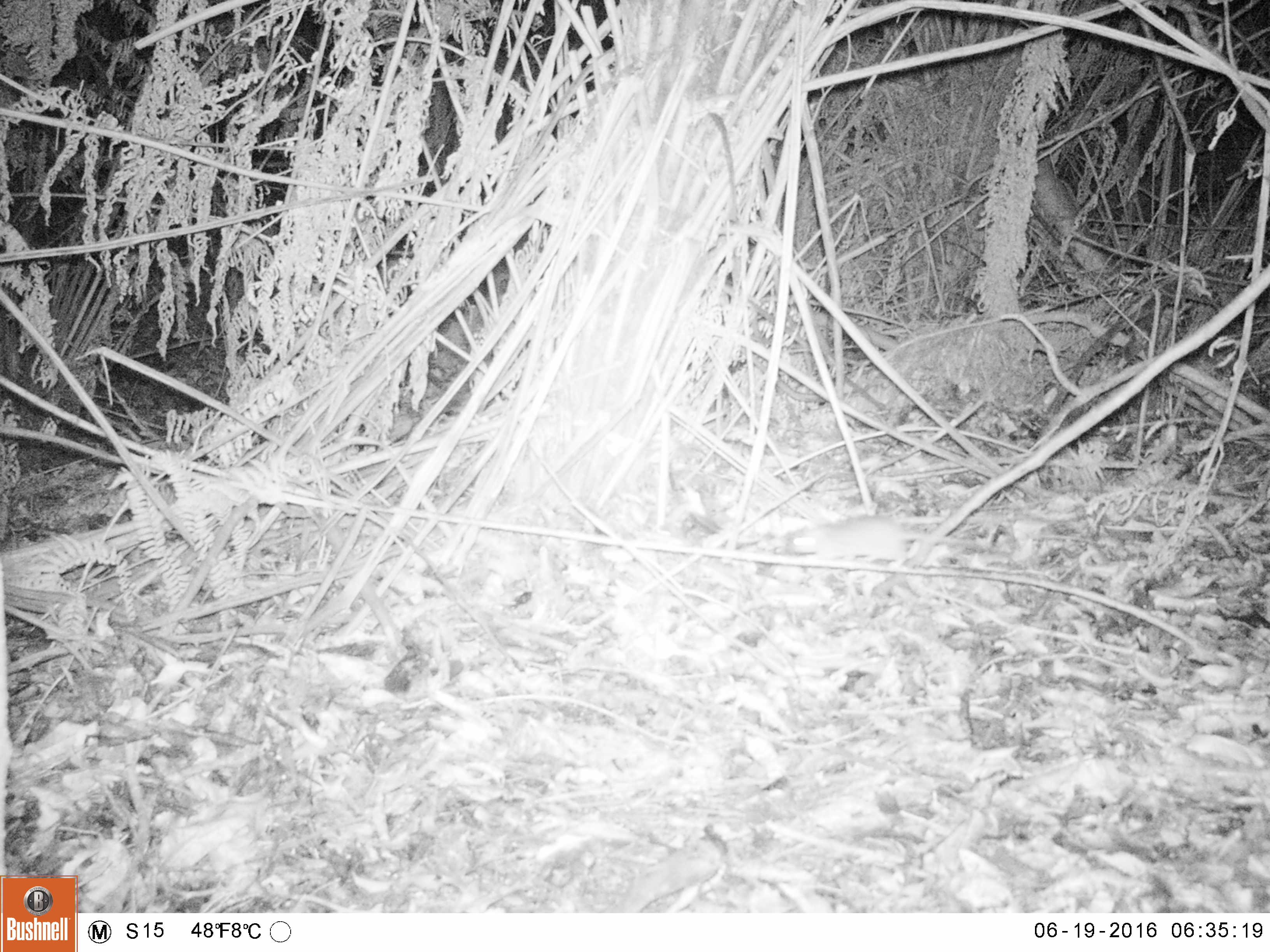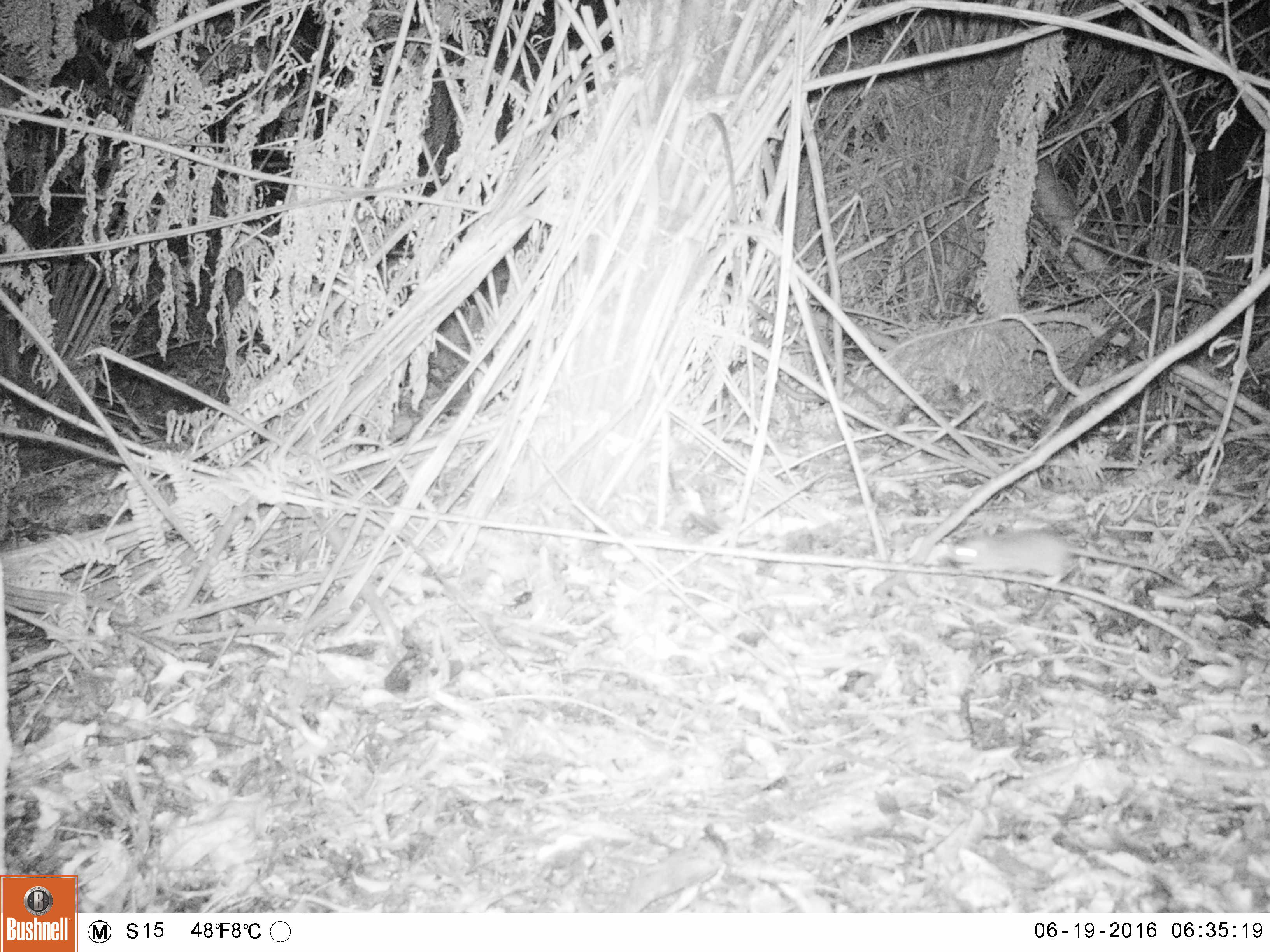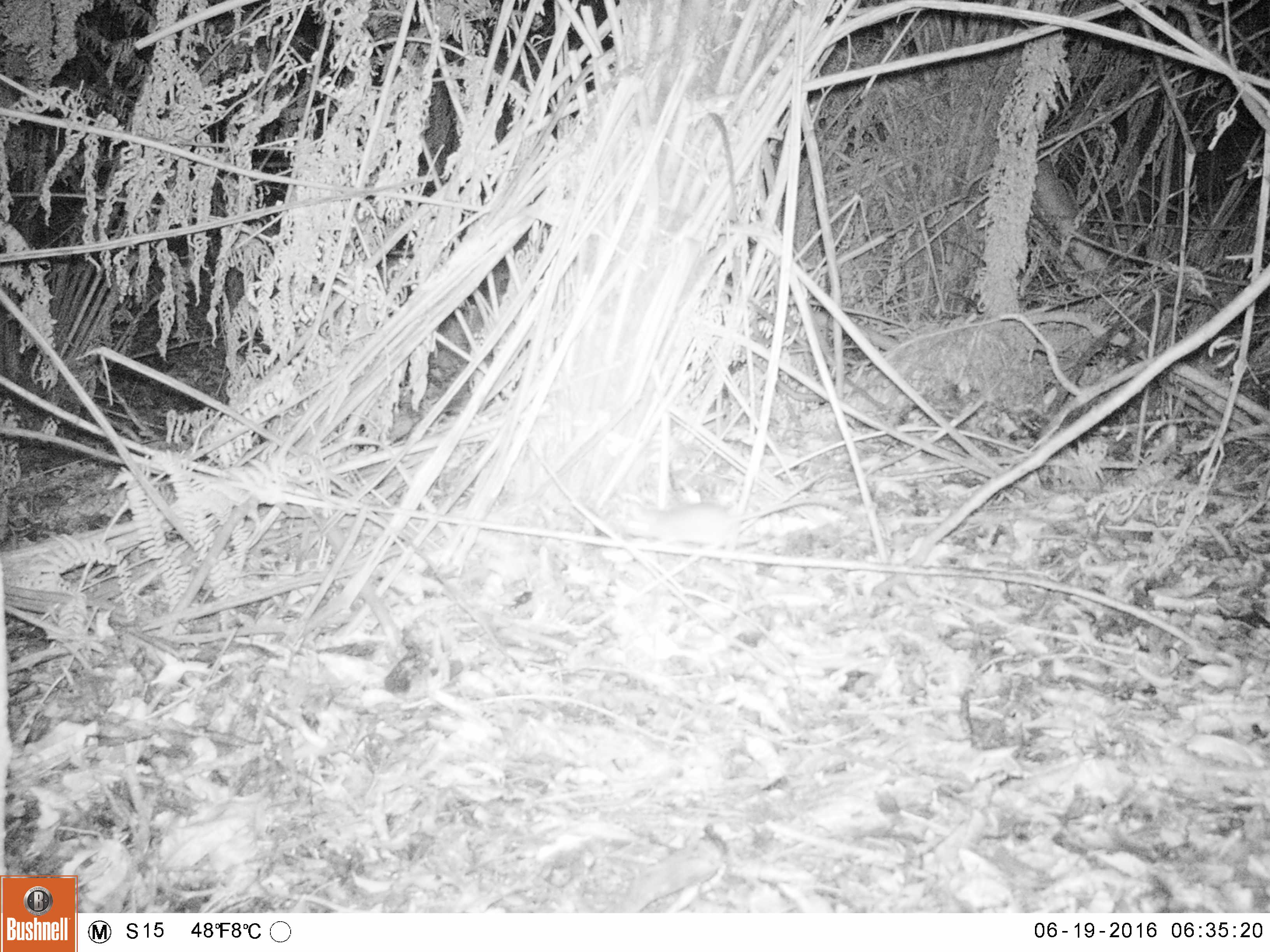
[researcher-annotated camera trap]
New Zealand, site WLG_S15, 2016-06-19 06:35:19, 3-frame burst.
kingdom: Animalia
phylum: Chordata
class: Mammalia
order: Rodentia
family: Muridae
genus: Rattus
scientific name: Rattus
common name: rat